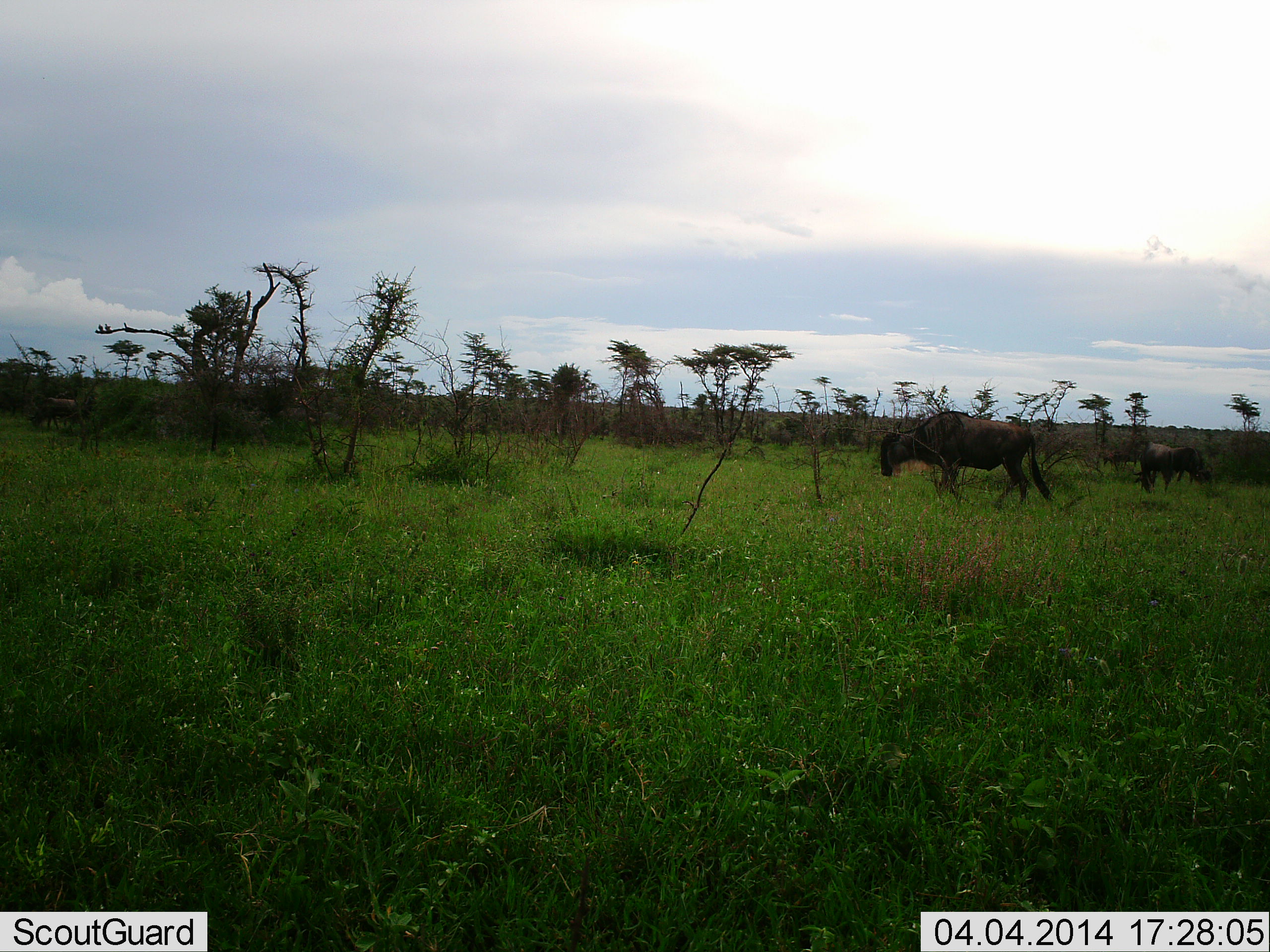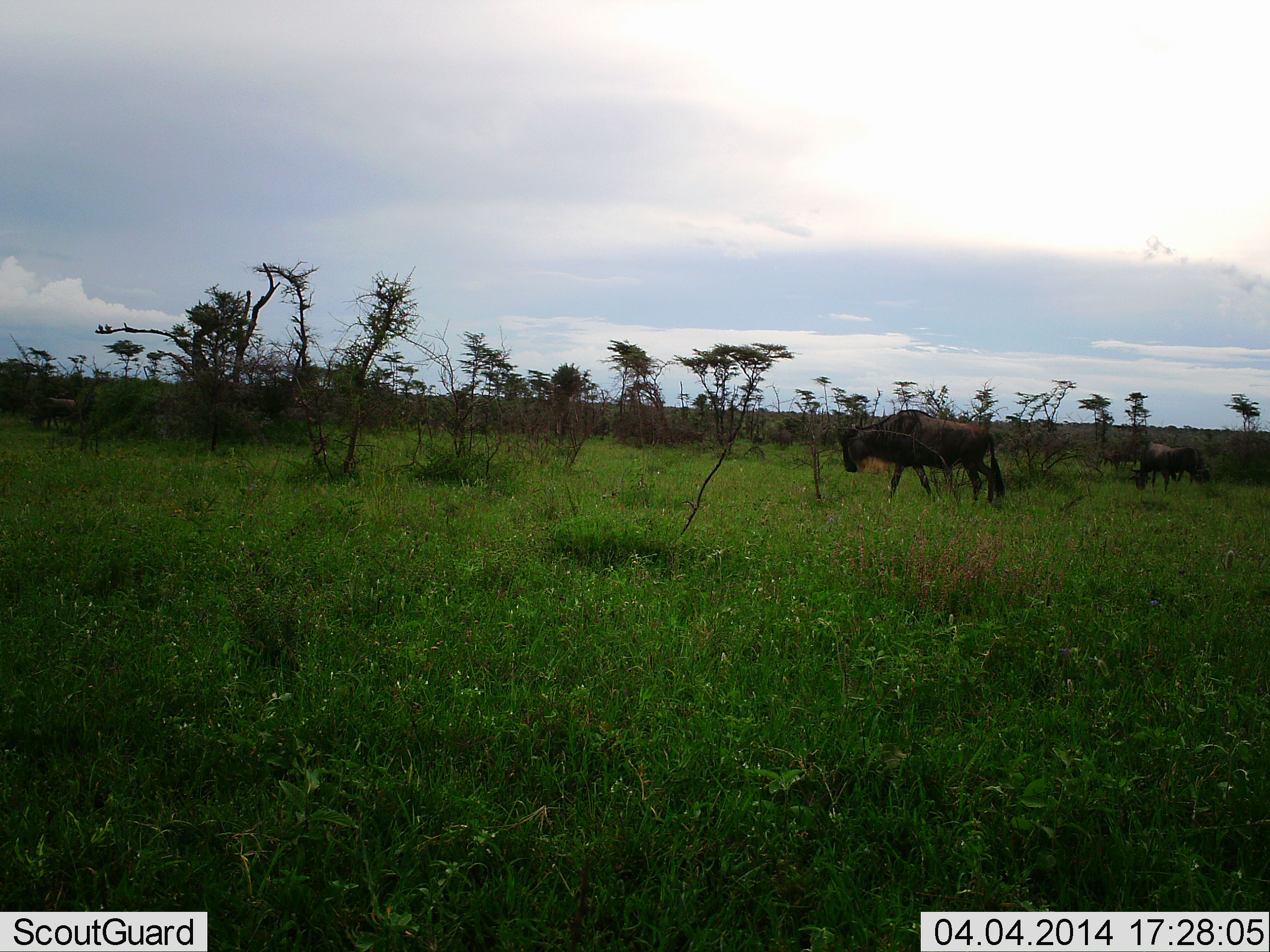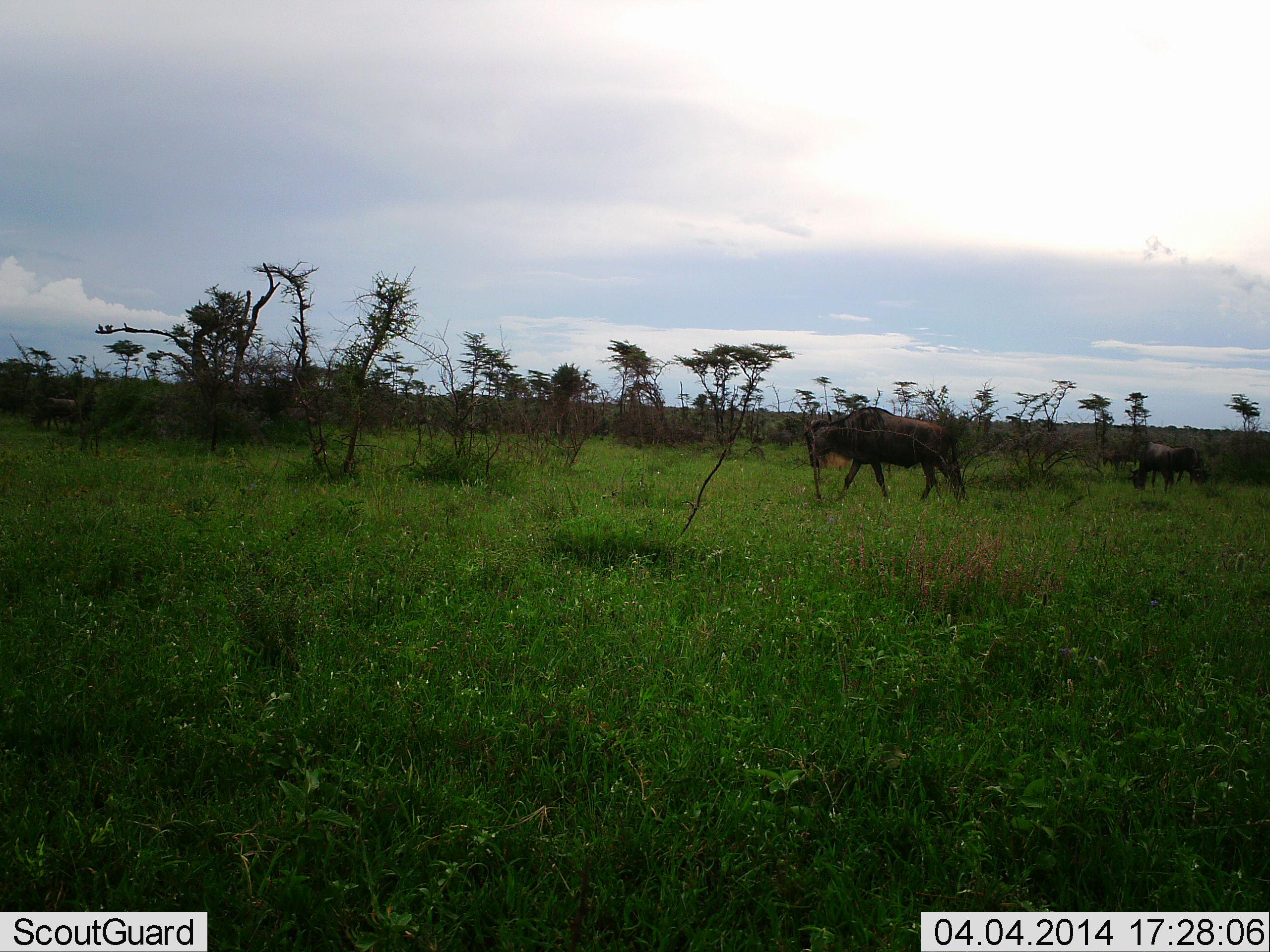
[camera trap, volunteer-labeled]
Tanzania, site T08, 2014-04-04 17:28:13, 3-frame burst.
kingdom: Animalia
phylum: Chordata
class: Mammalia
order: Artiodactyla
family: Bovidae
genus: Connochaetes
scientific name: Connochaetes taurinus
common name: blue wildebeest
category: wildebeest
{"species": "wildebeest (blue wildebeest) (Connochaetes taurinus)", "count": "3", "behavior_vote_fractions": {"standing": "30%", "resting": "0%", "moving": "100%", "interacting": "0%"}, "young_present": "0%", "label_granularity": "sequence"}